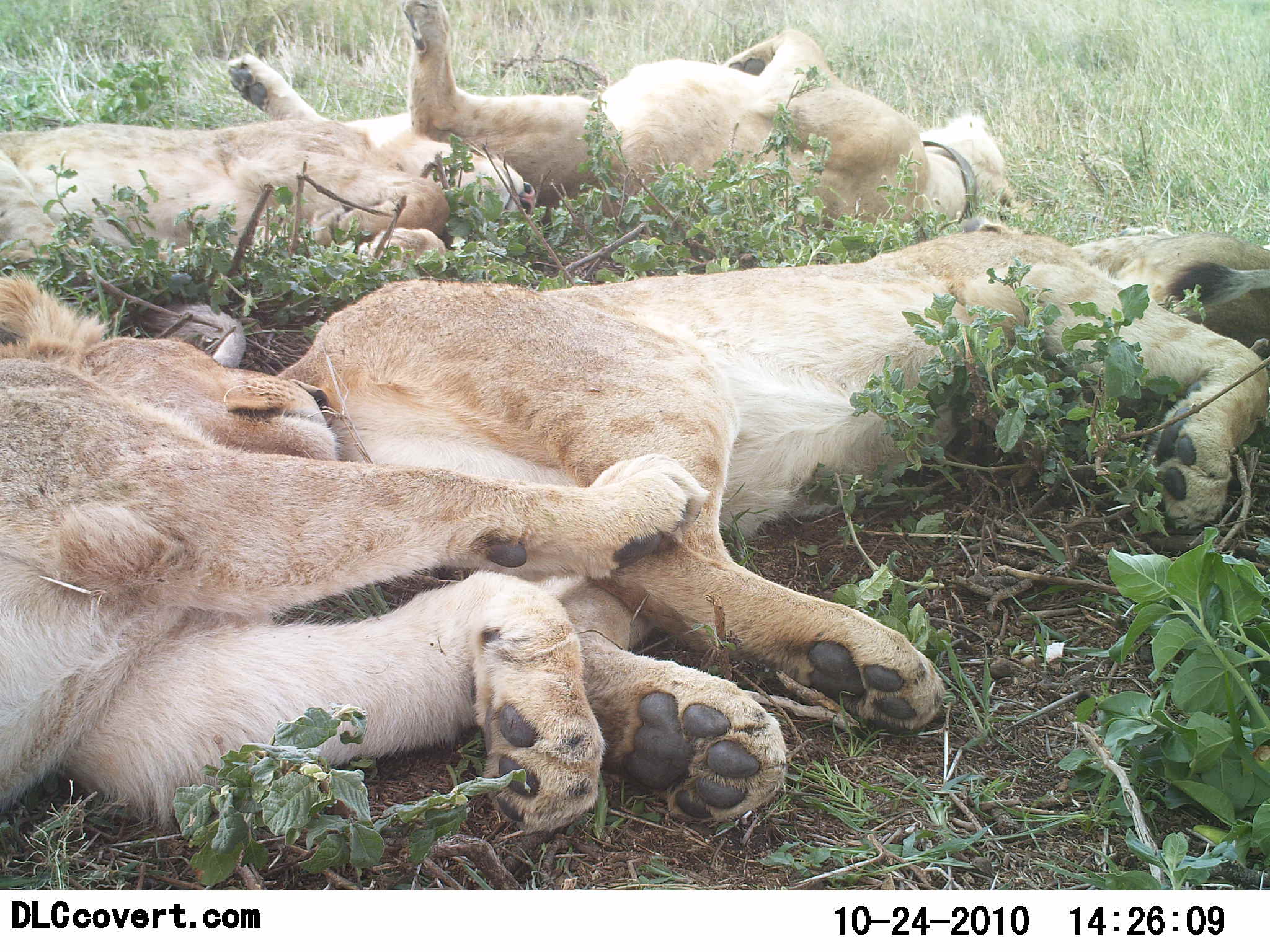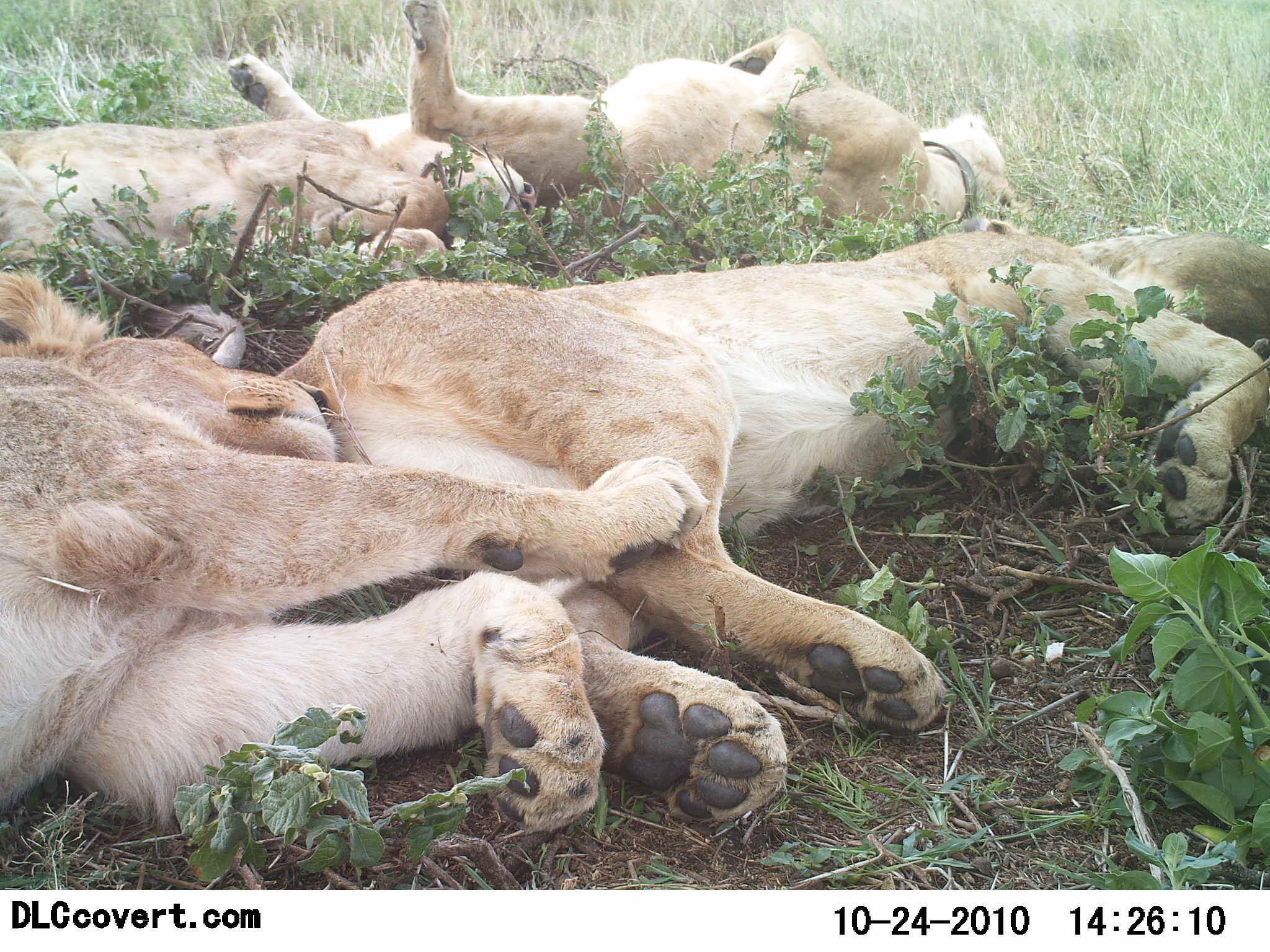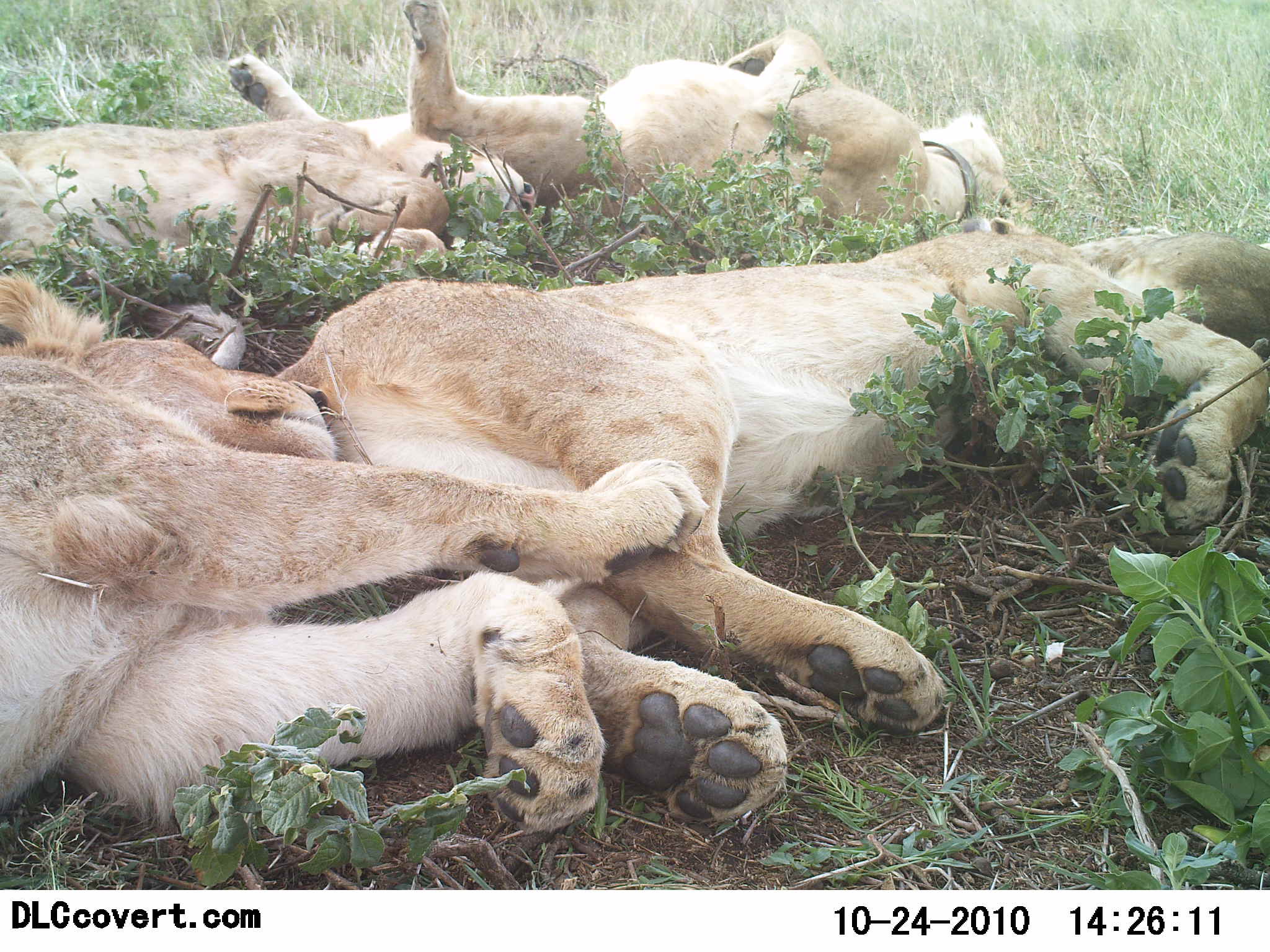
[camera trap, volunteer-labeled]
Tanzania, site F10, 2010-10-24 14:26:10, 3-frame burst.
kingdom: Animalia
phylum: Chordata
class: Mammalia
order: Carnivora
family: Felidae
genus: Panthera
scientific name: Panthera leo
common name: lion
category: lionfemale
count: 4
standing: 0%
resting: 100%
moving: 0%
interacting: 0%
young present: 0%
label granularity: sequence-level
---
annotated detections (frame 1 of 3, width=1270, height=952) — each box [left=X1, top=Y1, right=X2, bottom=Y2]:
animal: [left=264, top=219, right=1269, bottom=827]; [left=0, top=277, right=709, bottom=857]; [left=401, top=2, right=1018, bottom=235]; [left=0, top=50, right=536, bottom=275]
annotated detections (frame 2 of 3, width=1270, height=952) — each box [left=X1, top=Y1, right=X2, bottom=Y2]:
animal: [left=268, top=222, right=1269, bottom=830]; [left=2, top=269, right=707, bottom=855]; [left=401, top=1, right=1017, bottom=228]; [left=2, top=54, right=538, bottom=274]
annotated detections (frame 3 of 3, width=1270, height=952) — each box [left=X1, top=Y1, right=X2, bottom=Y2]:
animal: [left=265, top=216, right=1269, bottom=835]; [left=1, top=272, right=708, bottom=838]; [left=398, top=0, right=1016, bottom=231]; [left=0, top=51, right=542, bottom=284]